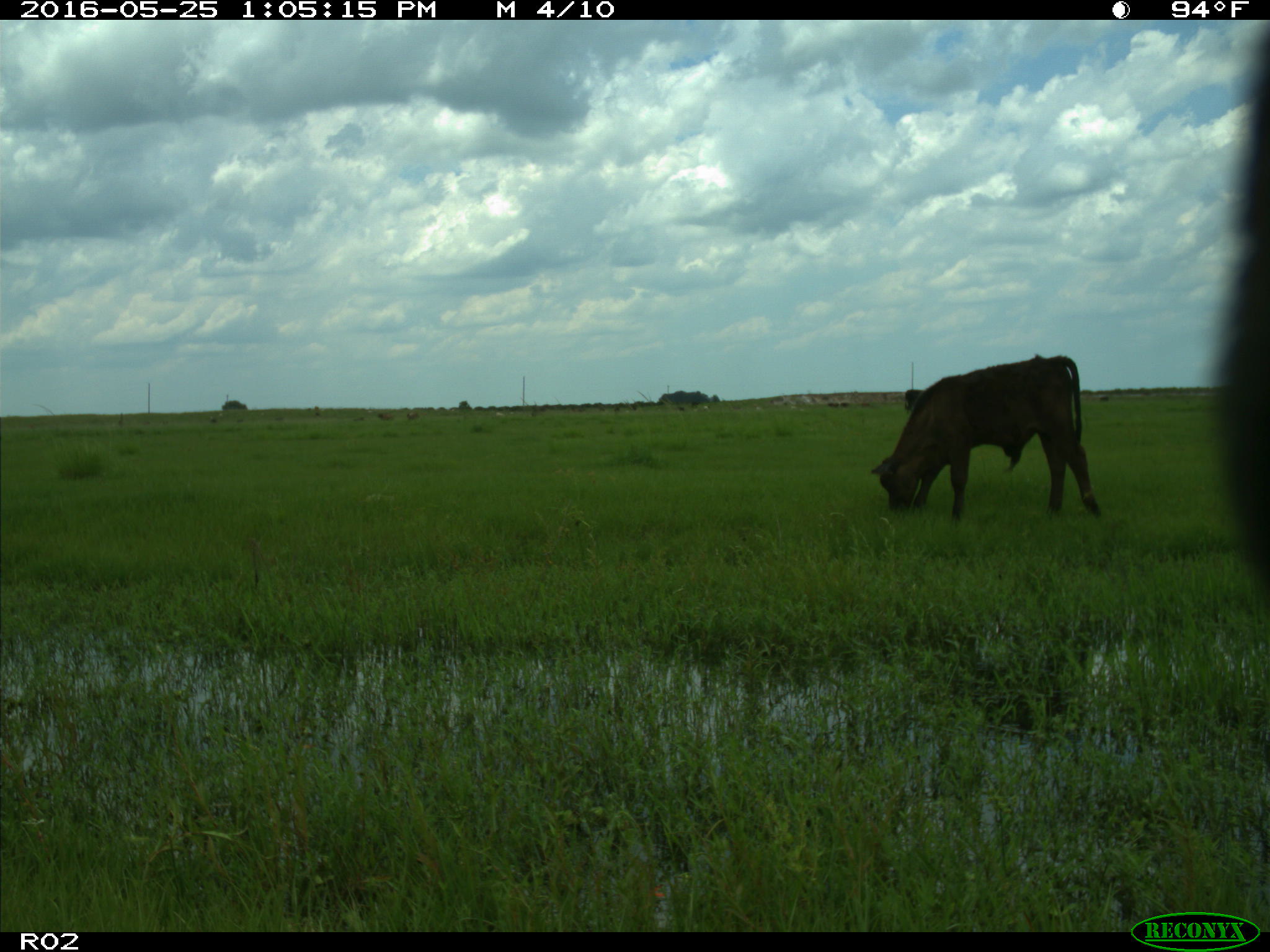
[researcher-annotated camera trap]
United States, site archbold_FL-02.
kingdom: Animalia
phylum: Chordata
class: Mammalia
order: Artiodactyla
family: Bovidae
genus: Bos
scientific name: Bos taurus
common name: domestic cow